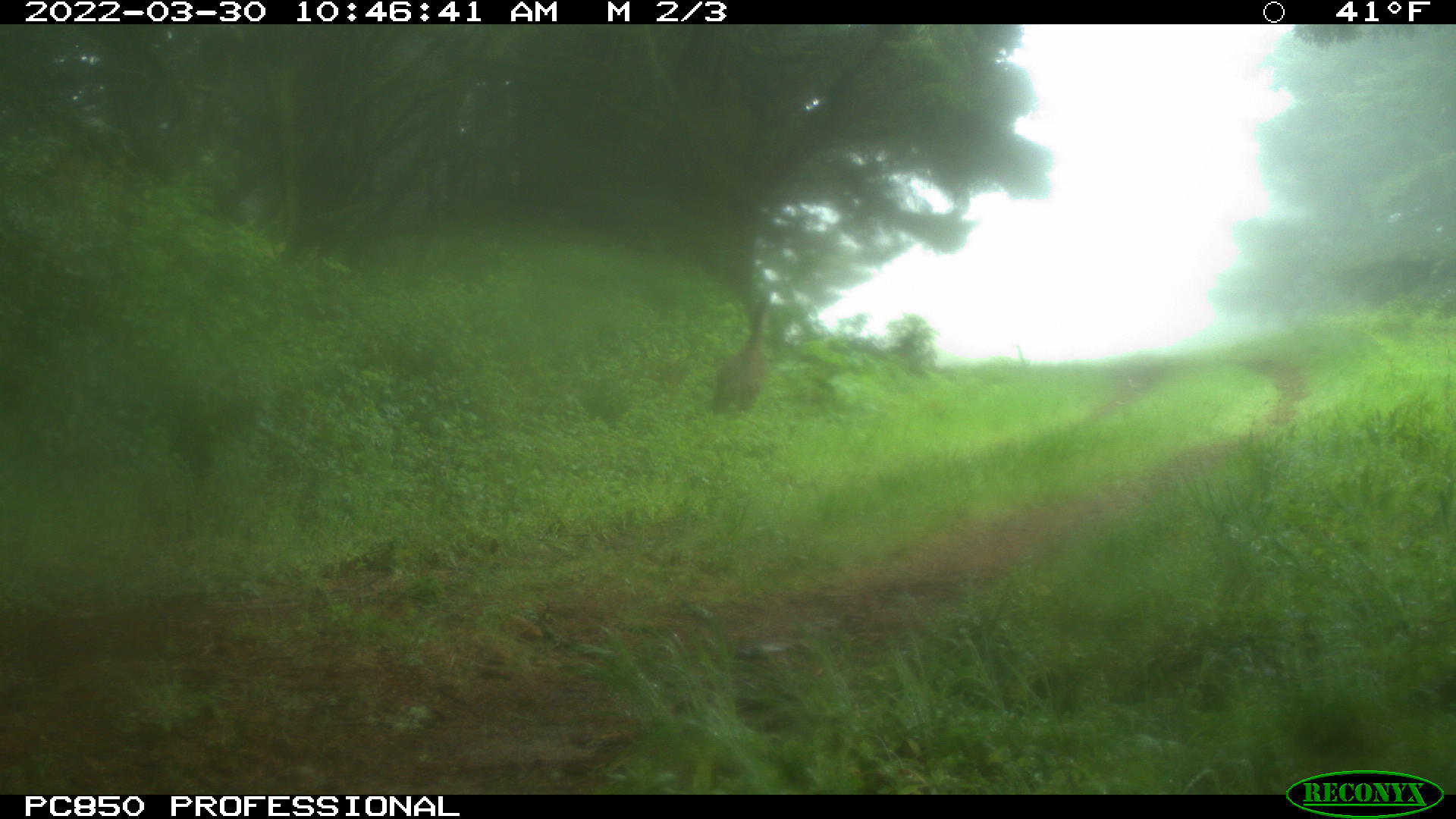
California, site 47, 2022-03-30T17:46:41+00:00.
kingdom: Animalia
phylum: Chordata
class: Mammalia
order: Artiodactyla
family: Cervidae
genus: Odocoileus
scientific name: Odocoileus hemionus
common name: mule deer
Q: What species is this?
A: Mule deer (Odocoileus hemionus).